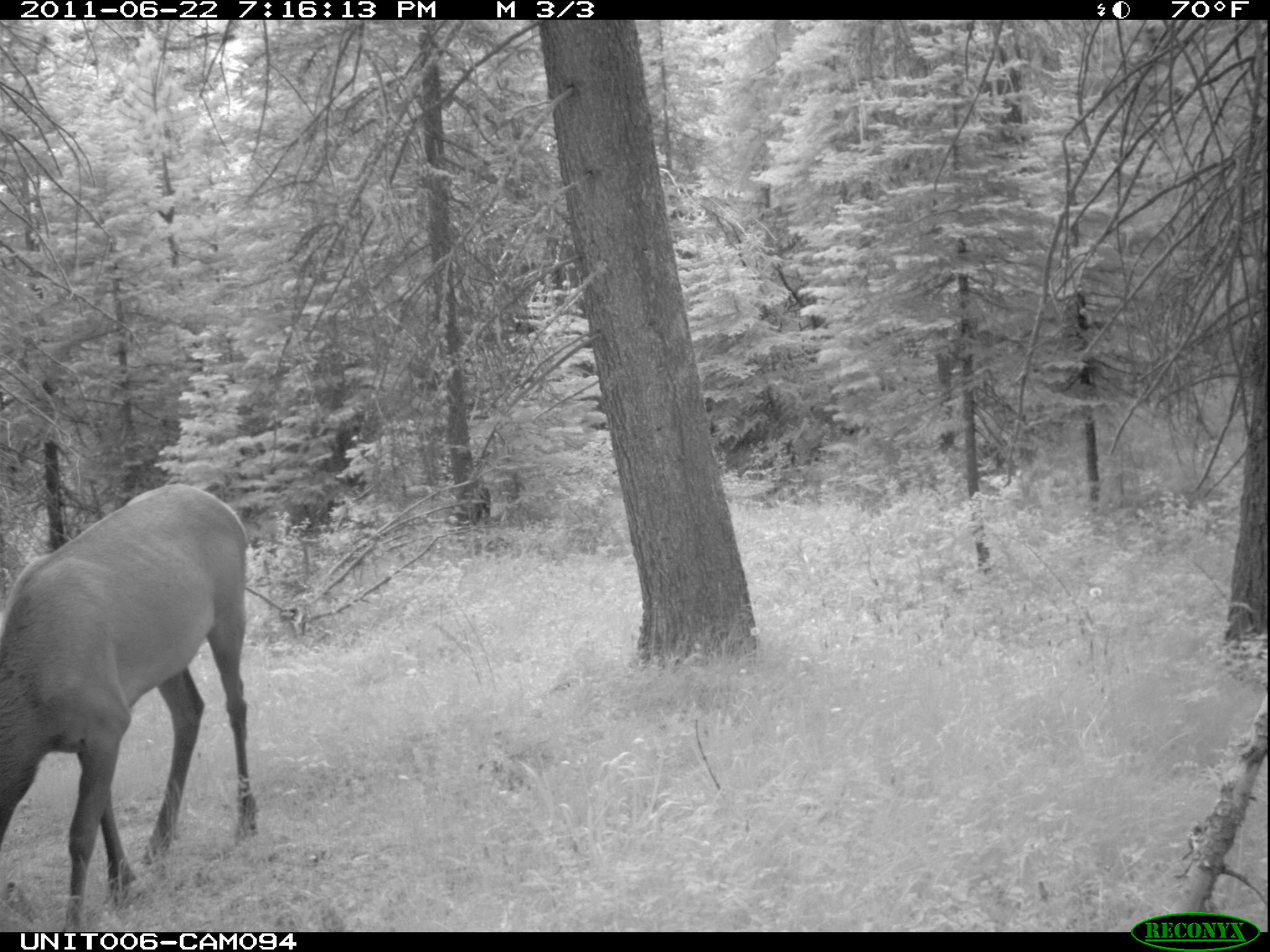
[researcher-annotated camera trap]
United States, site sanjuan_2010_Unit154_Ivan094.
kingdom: Animalia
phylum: Chordata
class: Mammalia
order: Artiodactyla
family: Cervidae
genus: Cervus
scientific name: Cervus elaphus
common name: red deer